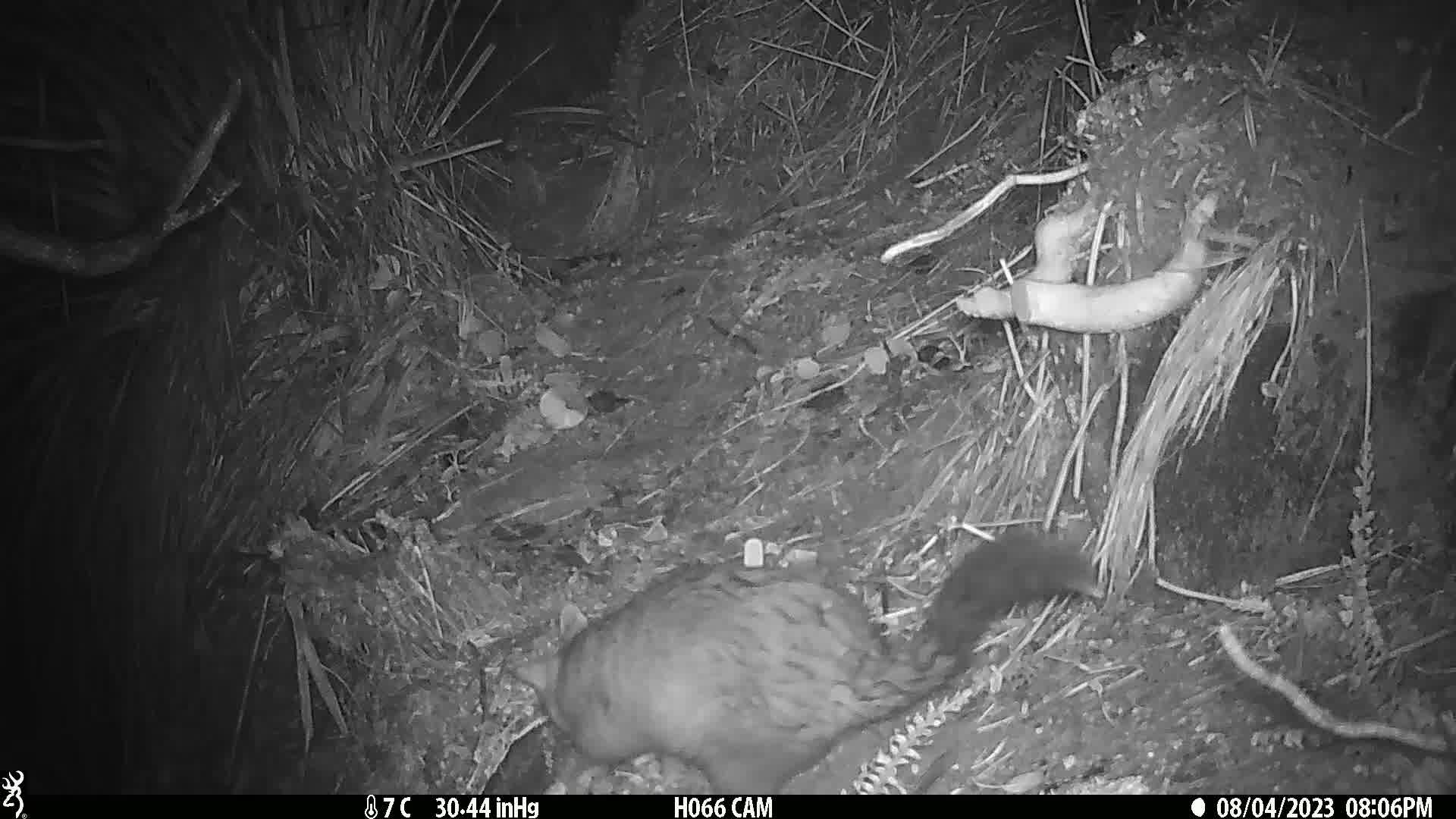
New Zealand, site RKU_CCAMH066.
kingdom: Animalia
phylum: Chordata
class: Mammalia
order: Diprotodontia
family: Phalangeridae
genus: Trichosurus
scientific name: Trichosurus vulpecula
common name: common brushtail possum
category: possum